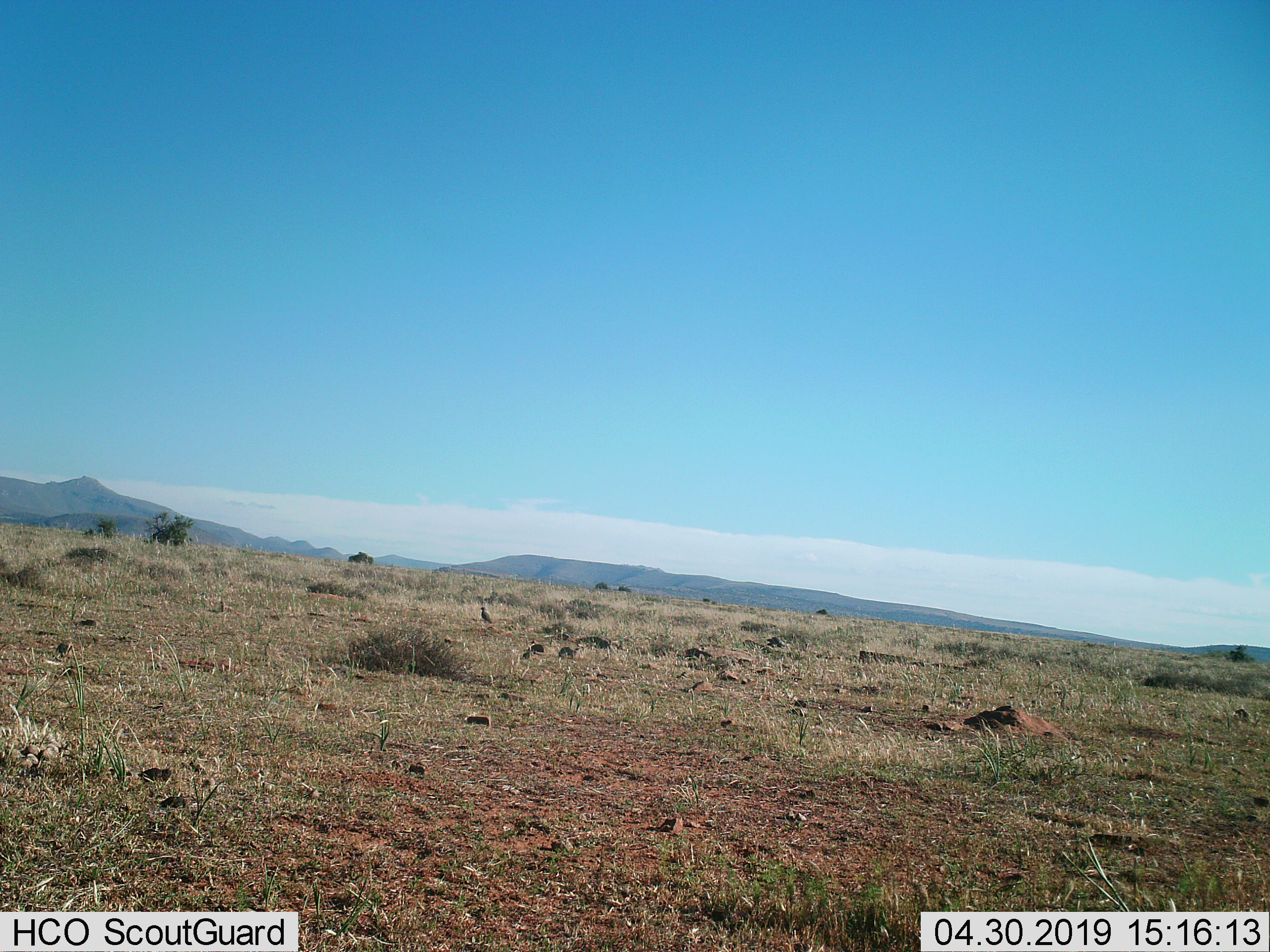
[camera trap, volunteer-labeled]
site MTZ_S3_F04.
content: unidentified animal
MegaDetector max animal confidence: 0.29